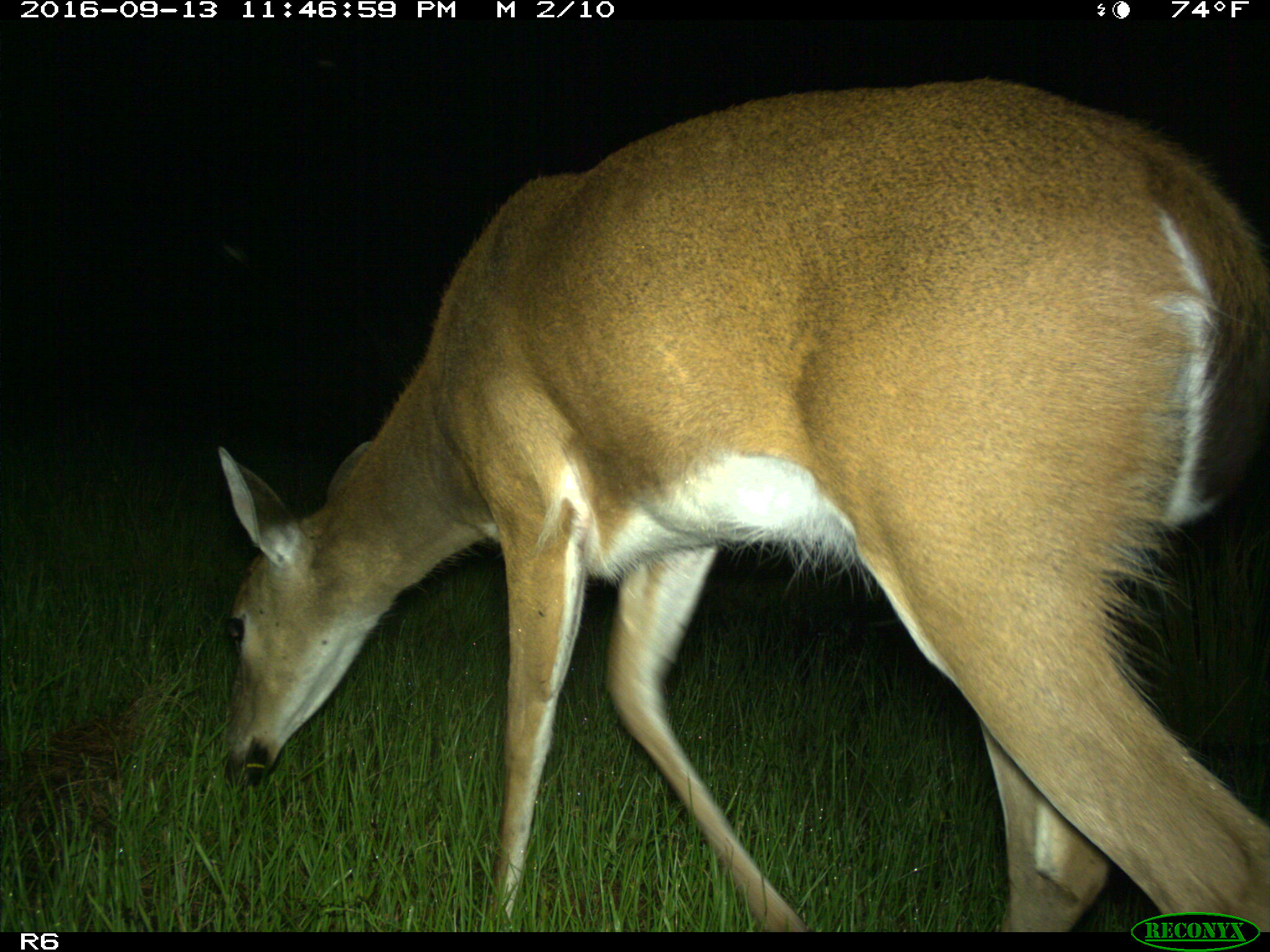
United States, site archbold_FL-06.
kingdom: Animalia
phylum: Chordata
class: Mammalia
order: Artiodactyla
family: Cervidae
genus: Odocoileus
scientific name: Odocoileus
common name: deer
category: unidentified deer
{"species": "unidentified deer (deer) (Odocoileus)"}